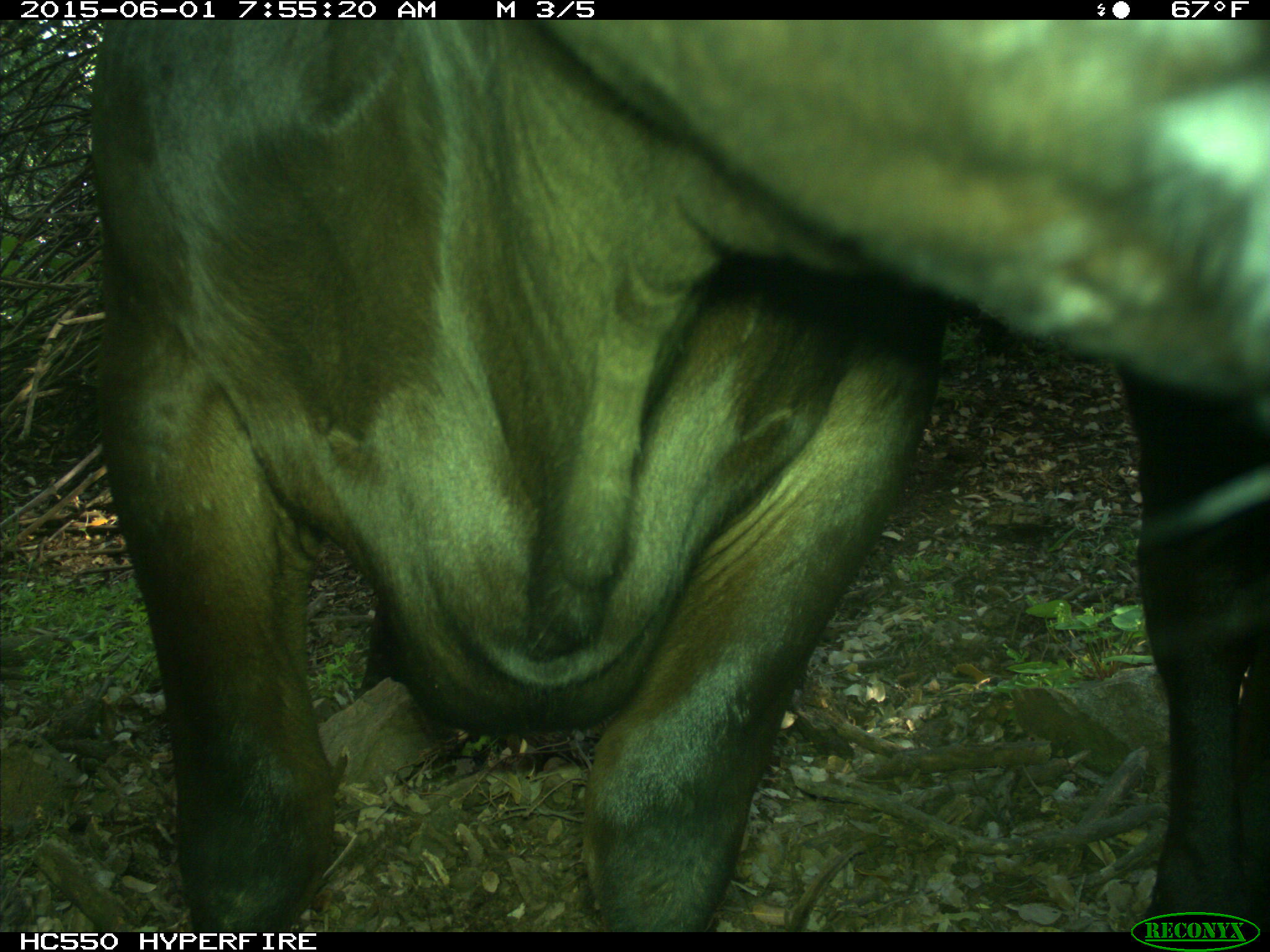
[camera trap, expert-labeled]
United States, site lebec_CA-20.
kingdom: Animalia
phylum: Chordata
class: Mammalia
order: Artiodactyla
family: Bovidae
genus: Bos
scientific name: Bos taurus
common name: domestic cow